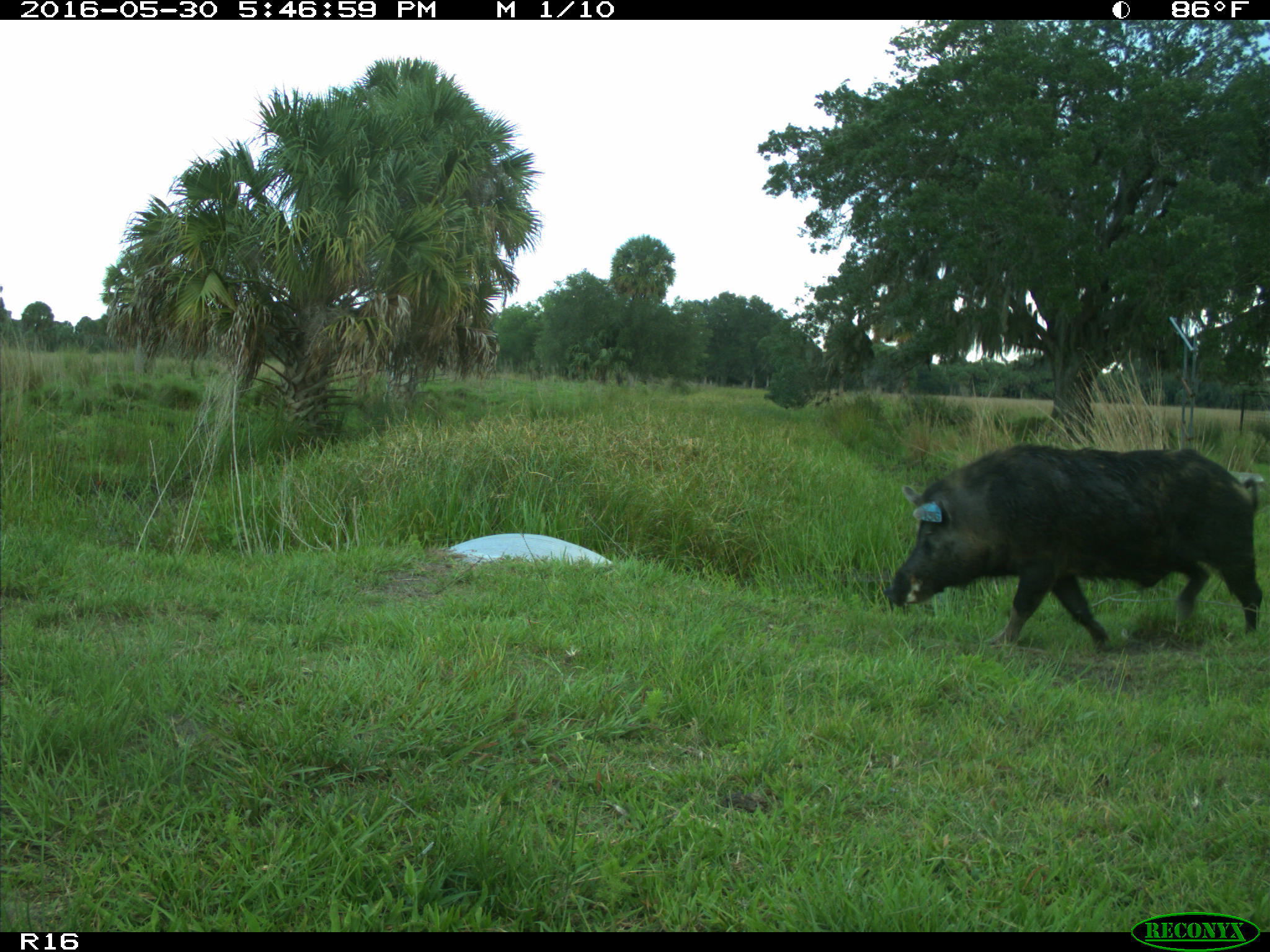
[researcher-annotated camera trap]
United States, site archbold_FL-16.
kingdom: Animalia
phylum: Chordata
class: Mammalia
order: Artiodactyla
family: Suidae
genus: Sus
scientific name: Sus scrofa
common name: wild boar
Sus scrofa (wild boar).